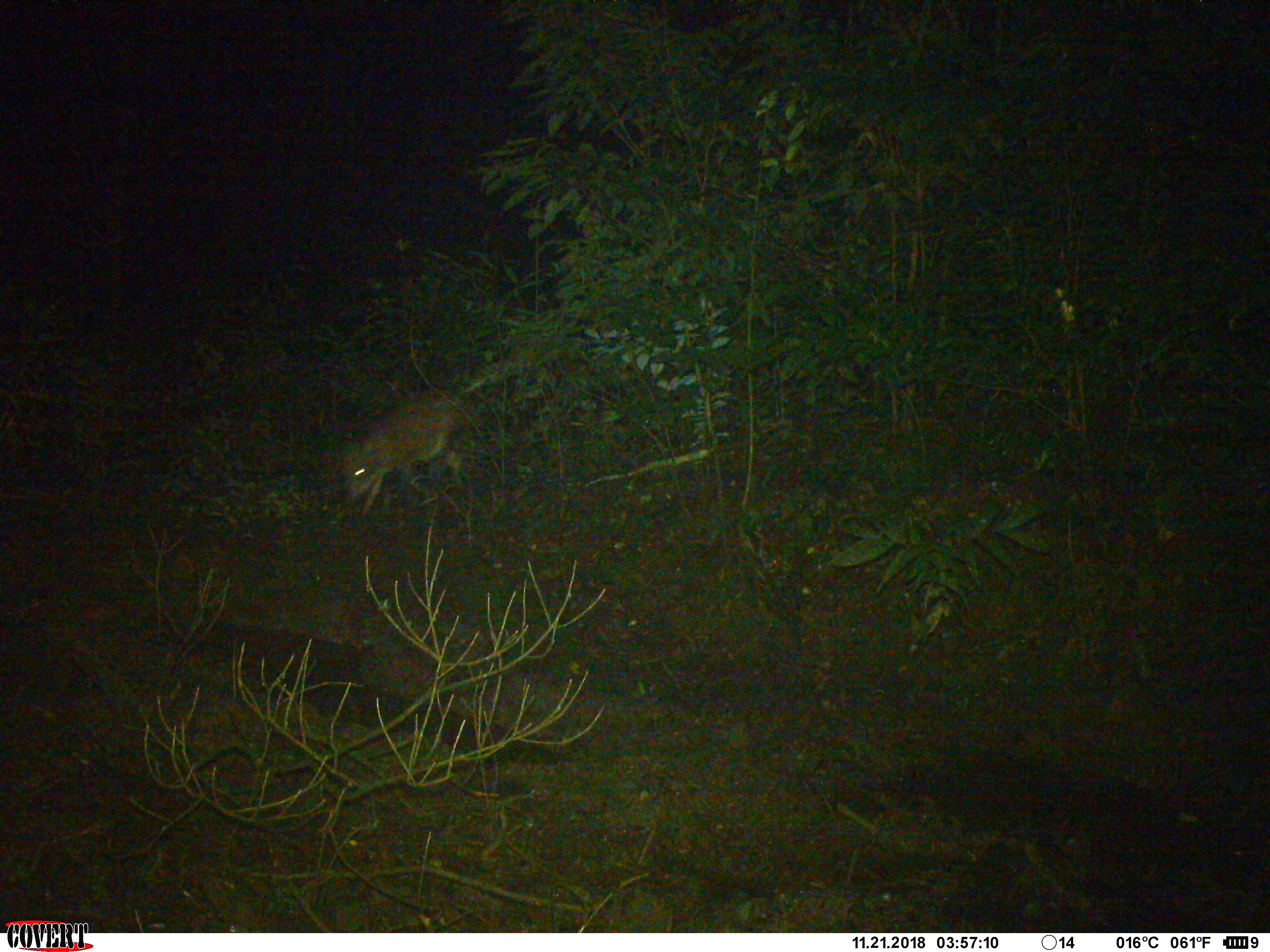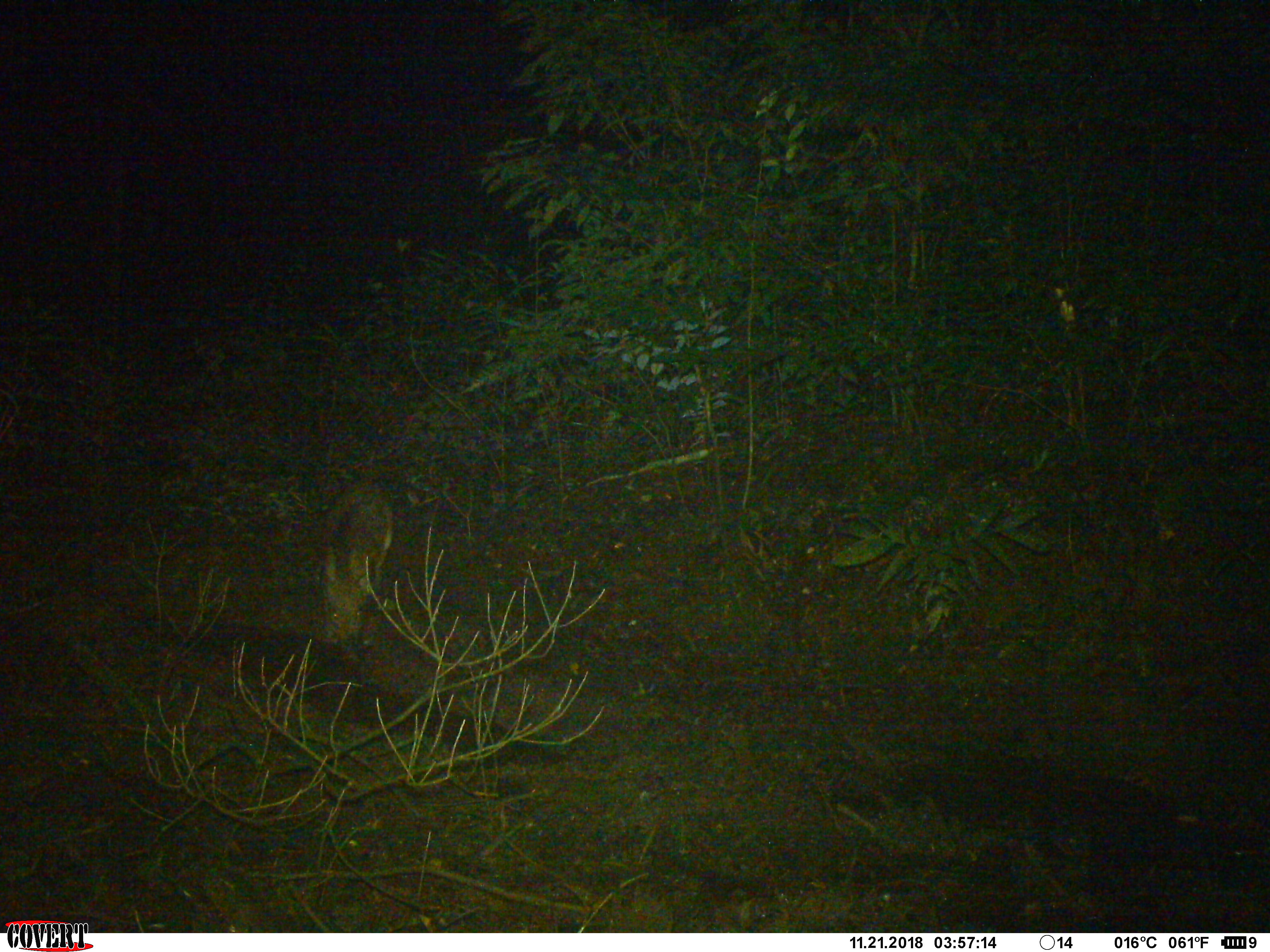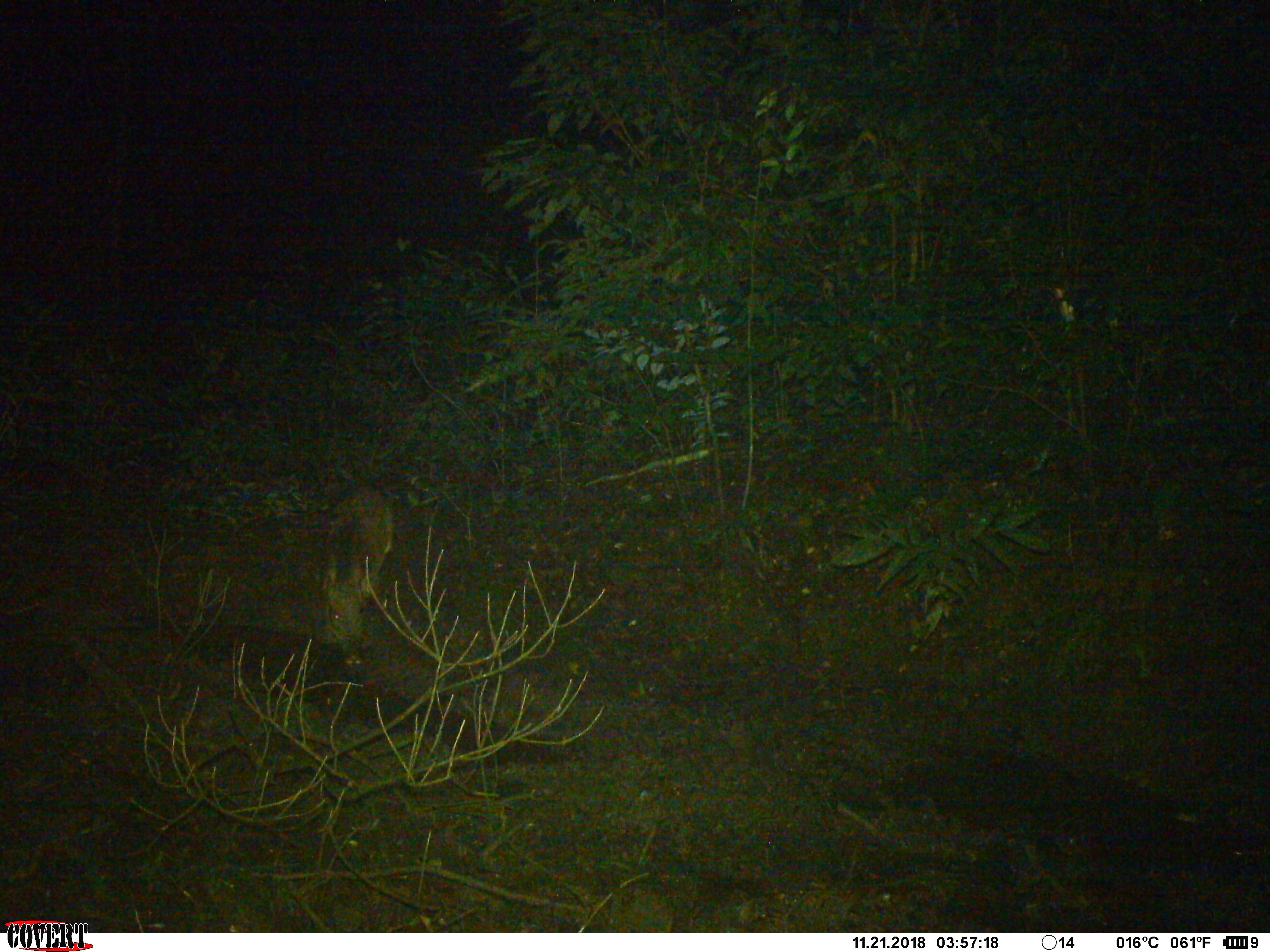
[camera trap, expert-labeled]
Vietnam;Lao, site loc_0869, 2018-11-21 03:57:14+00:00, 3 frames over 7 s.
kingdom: Animalia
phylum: Chordata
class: Mammalia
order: Artiodactyla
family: Suidae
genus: Sus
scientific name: Sus scrofa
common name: eurasian wild pig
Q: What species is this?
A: Eurasian wild pig (Sus scrofa).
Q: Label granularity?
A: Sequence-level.